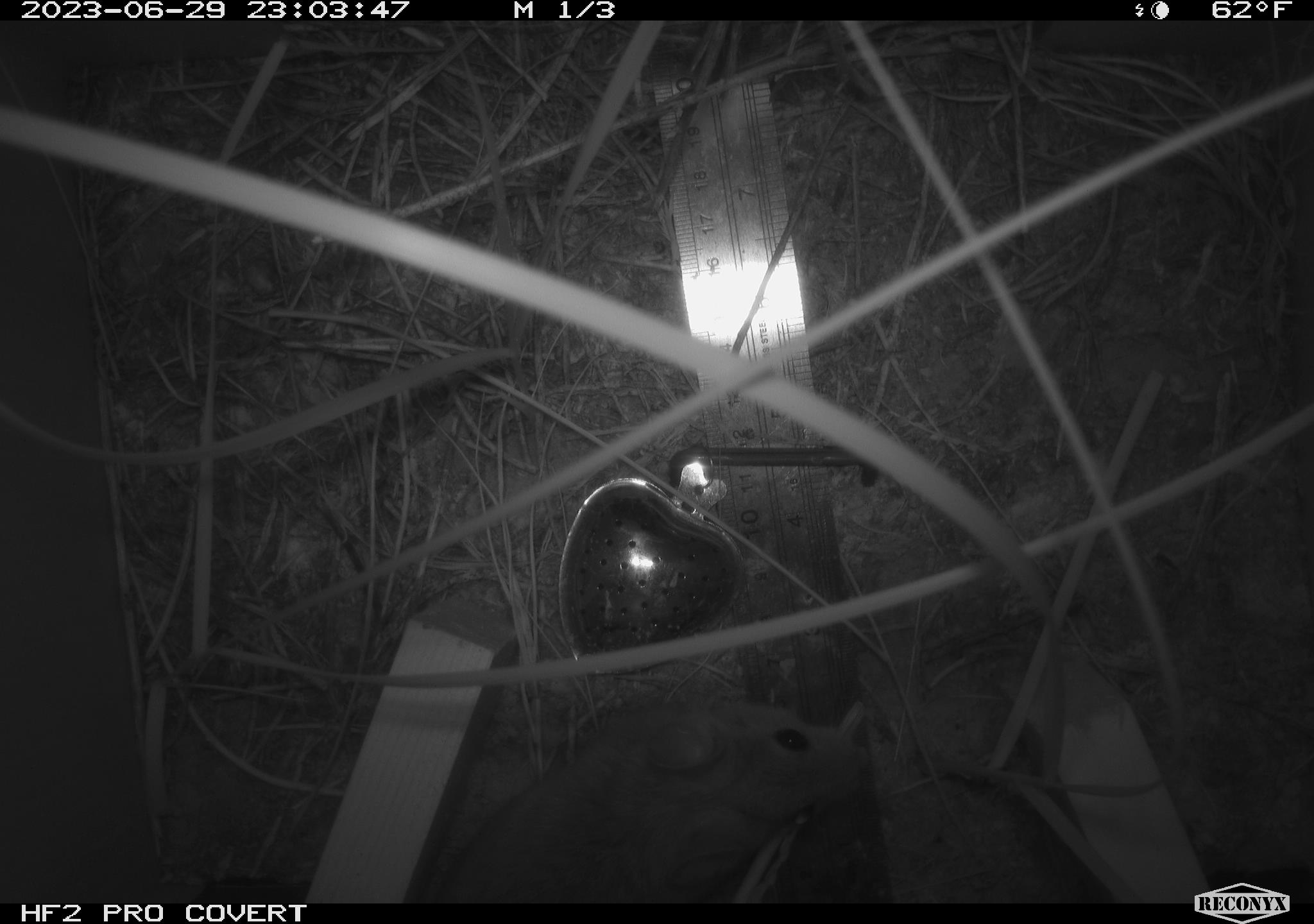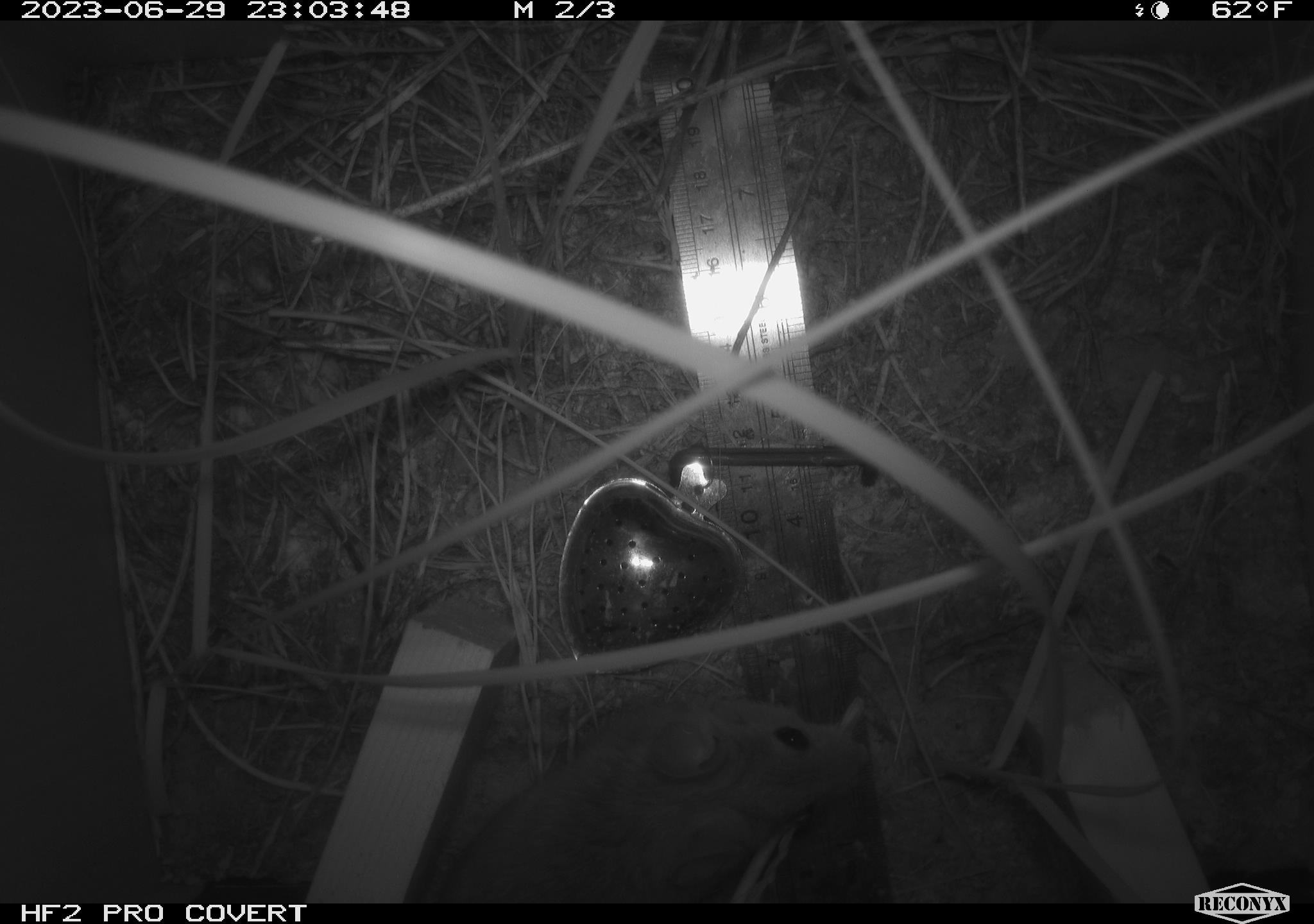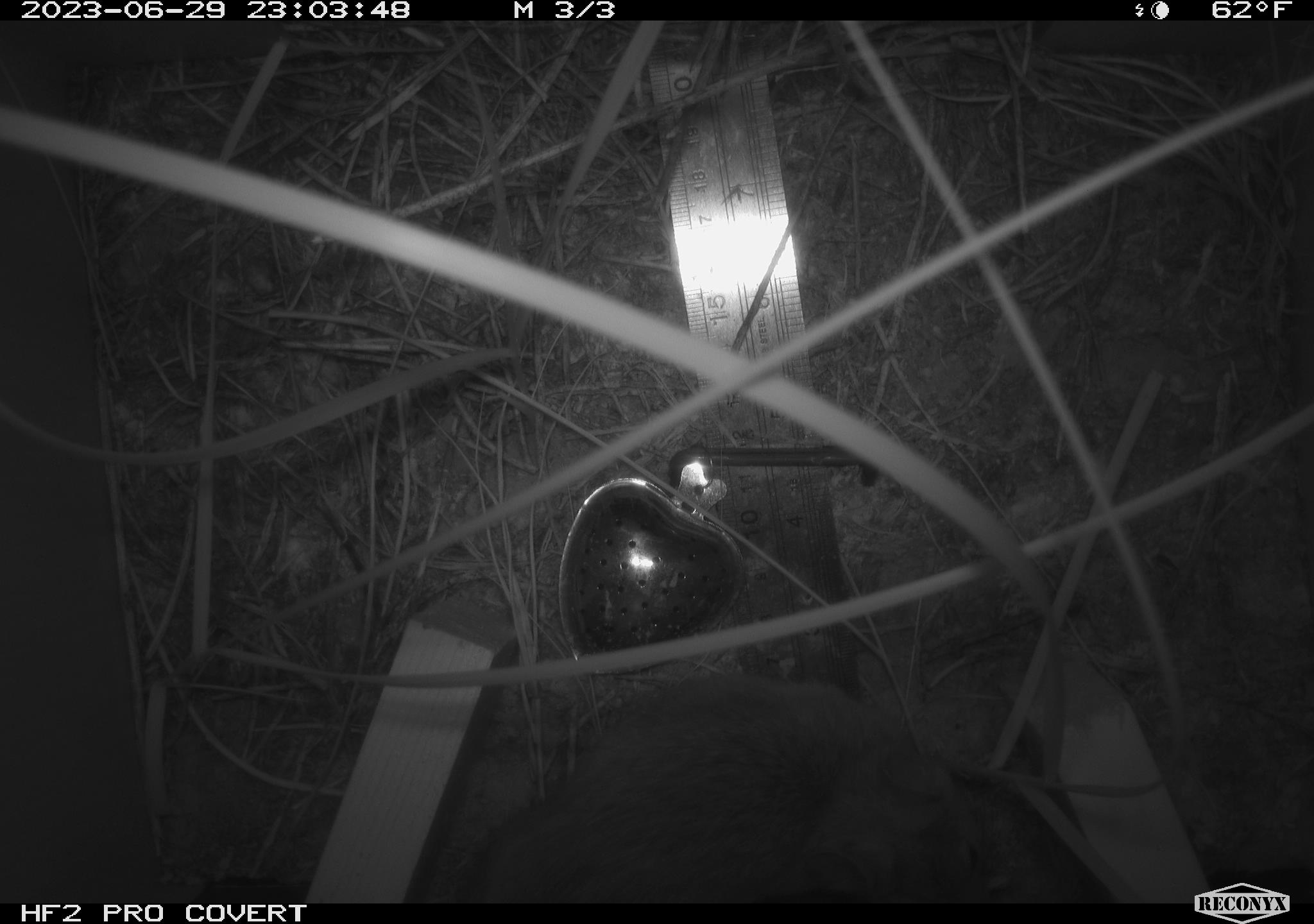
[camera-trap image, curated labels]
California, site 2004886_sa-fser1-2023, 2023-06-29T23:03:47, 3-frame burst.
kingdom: Animalia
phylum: Chordata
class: Mammalia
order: Rodentia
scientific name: Rodentia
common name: mouse species